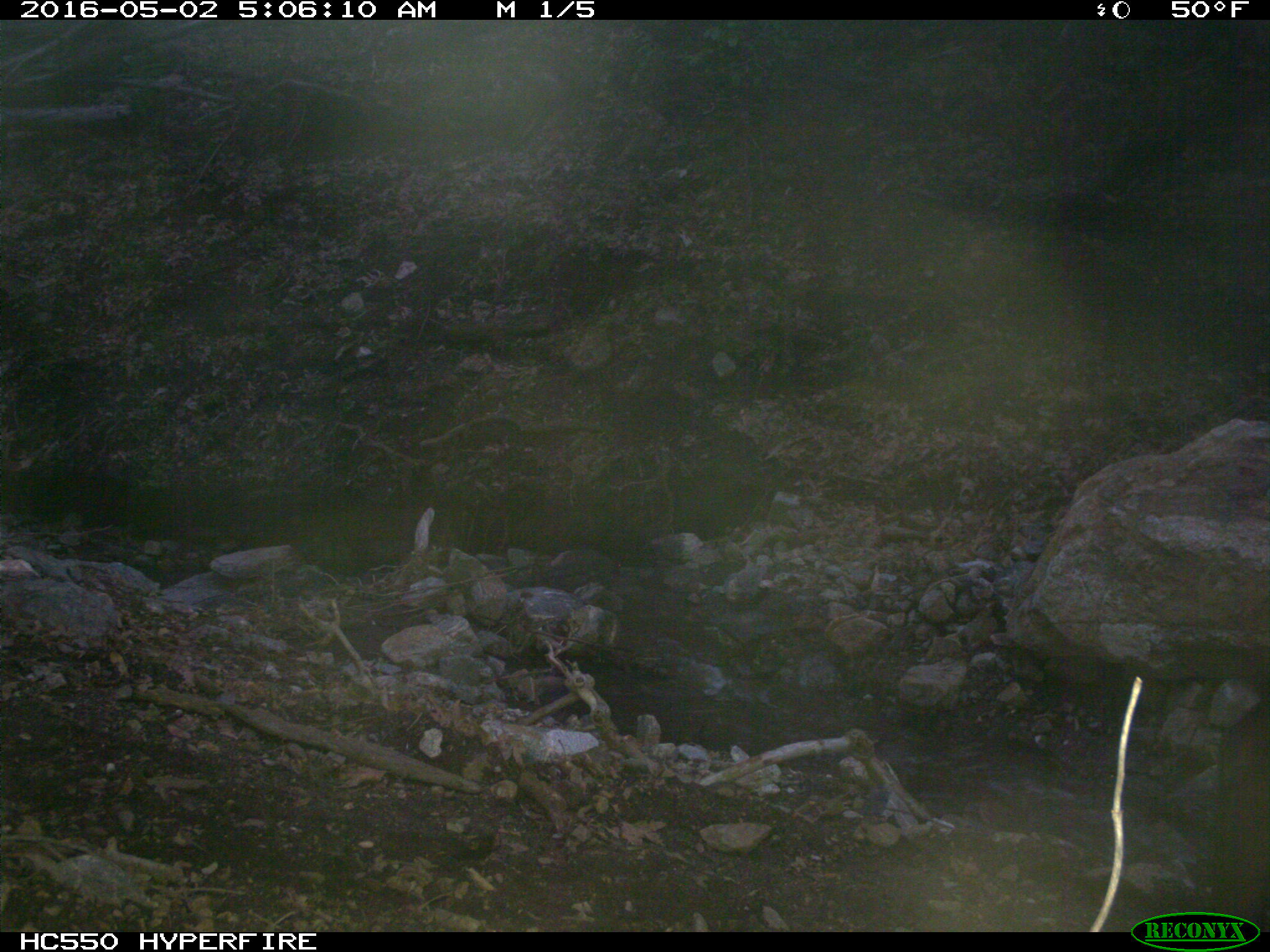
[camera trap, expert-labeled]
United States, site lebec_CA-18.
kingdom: Animalia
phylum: Chordata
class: Mammalia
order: Artiodactyla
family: Bovidae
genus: Bos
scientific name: Bos taurus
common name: domestic cow